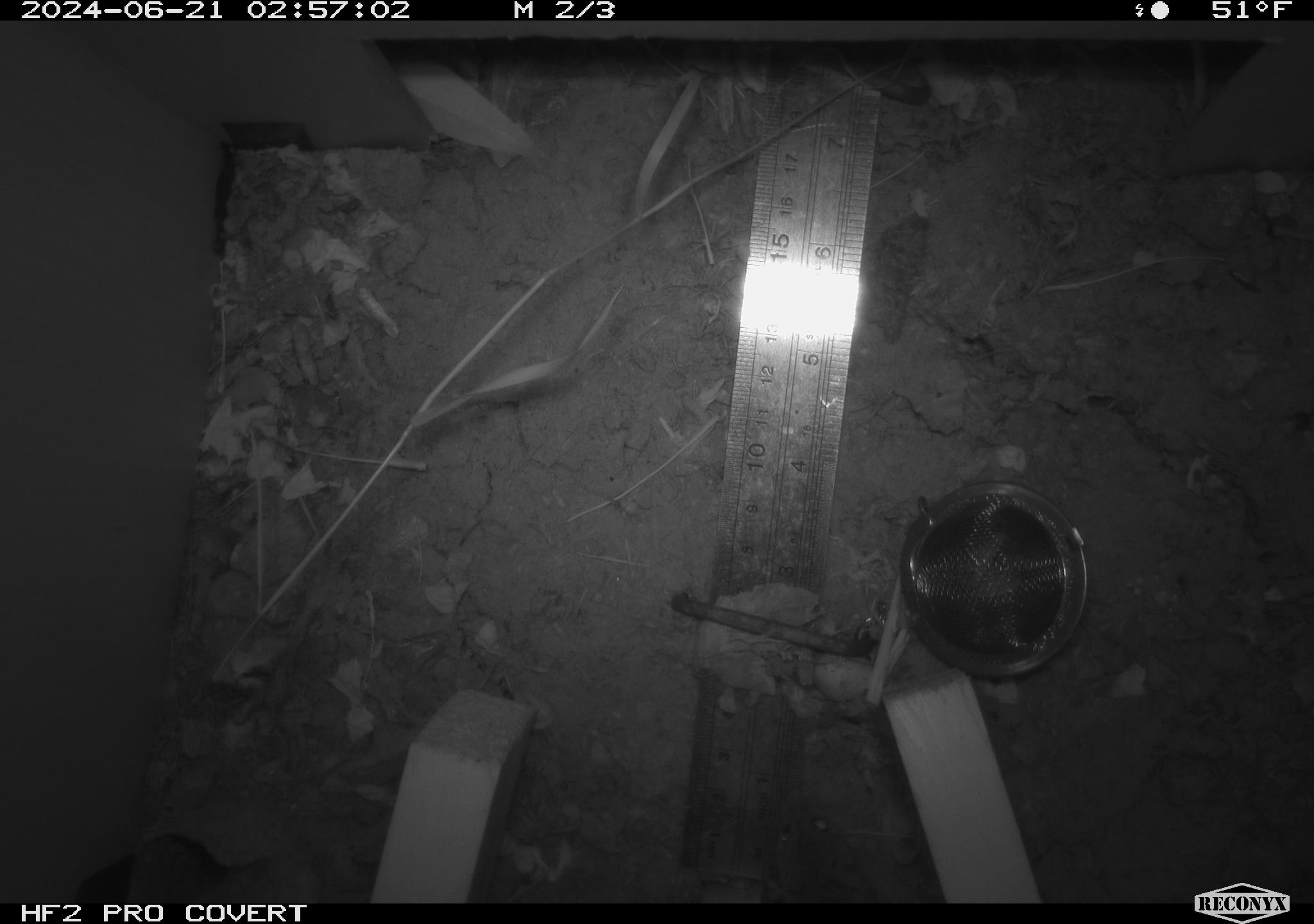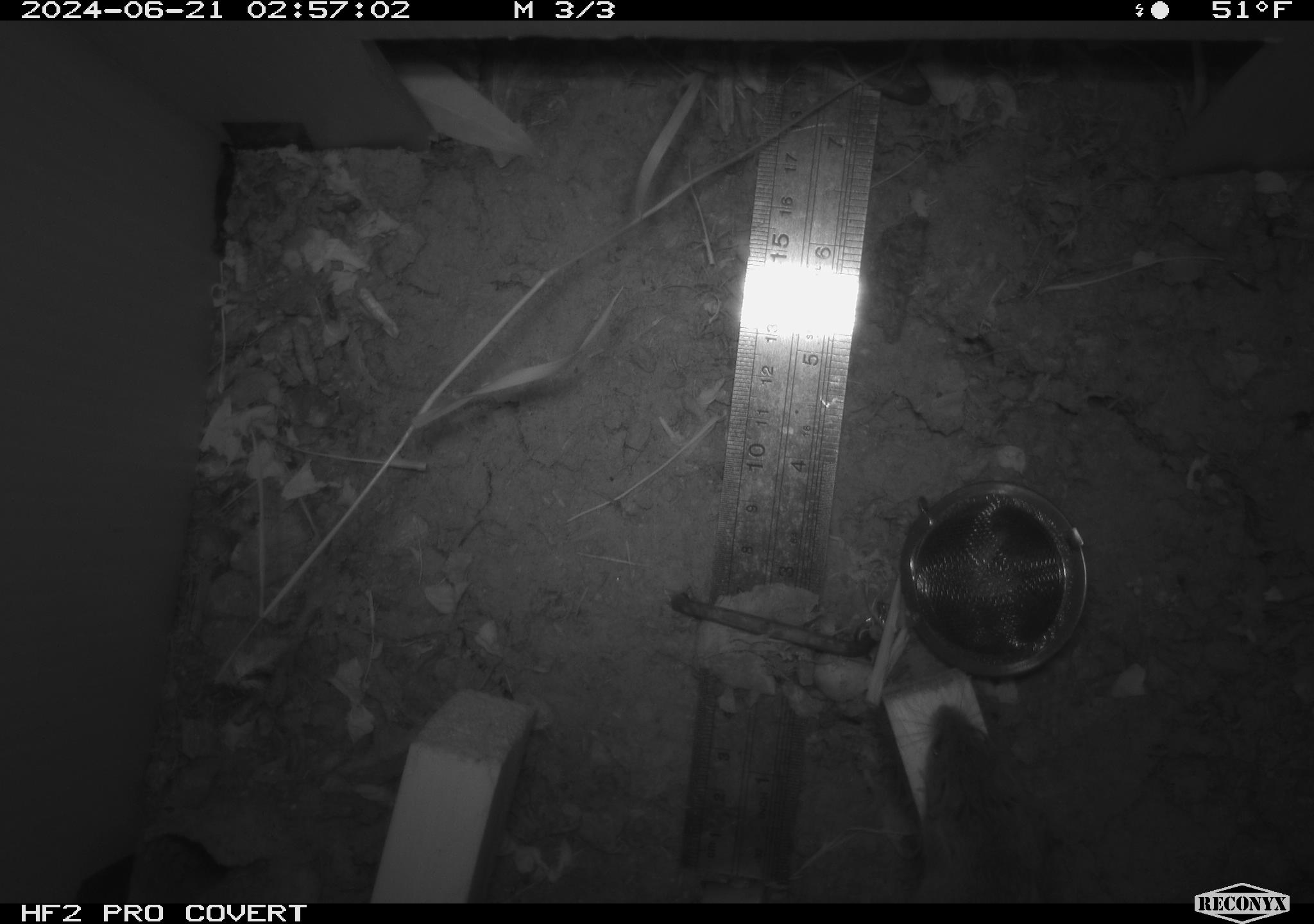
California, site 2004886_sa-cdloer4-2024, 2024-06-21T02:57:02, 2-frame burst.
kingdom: Animalia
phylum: Chordata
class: Mammalia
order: Rodentia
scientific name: Rodentia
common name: rodent